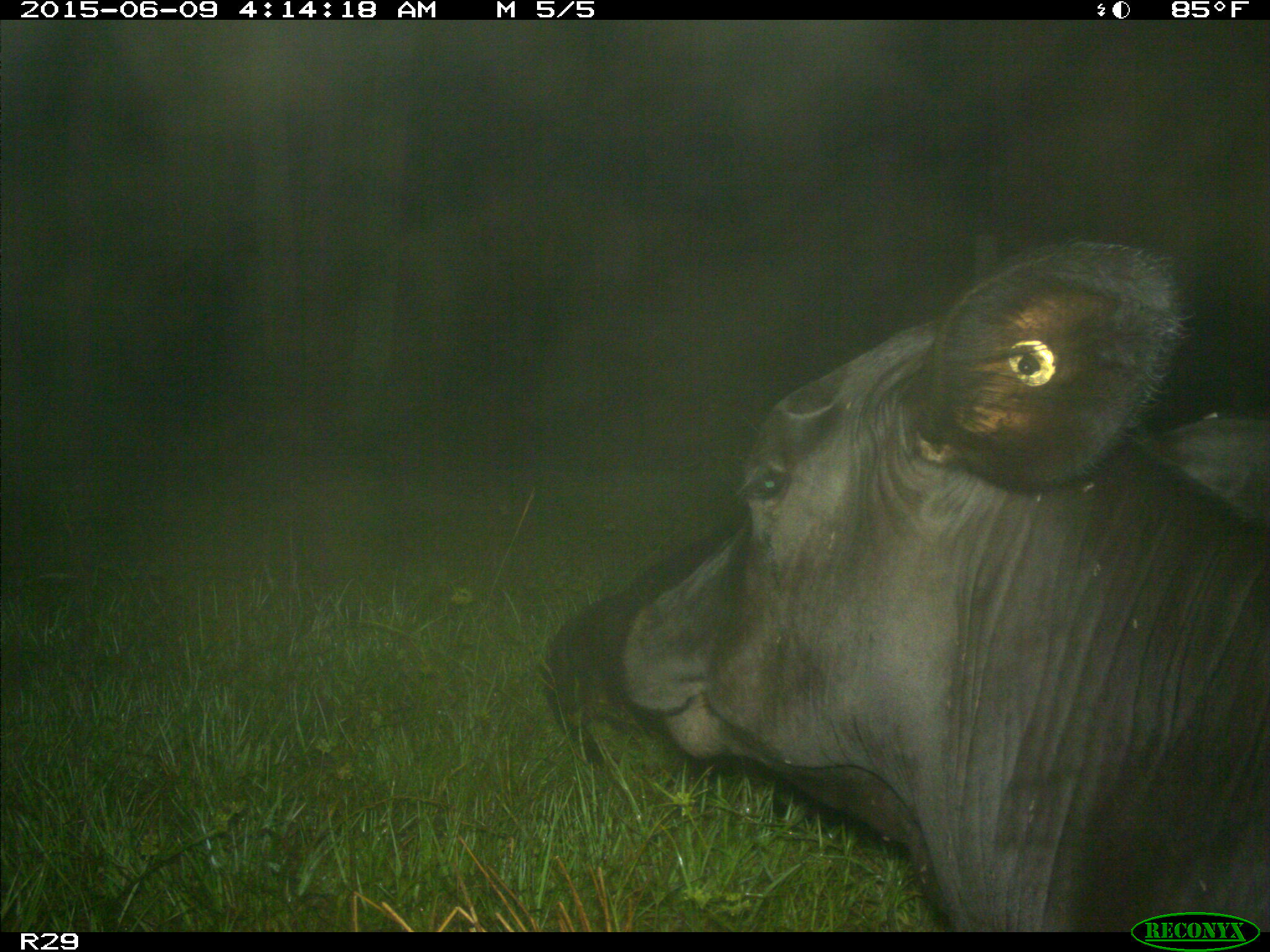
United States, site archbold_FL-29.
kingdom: Animalia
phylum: Chordata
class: Mammalia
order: Artiodactyla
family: Bovidae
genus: Bos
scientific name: Bos taurus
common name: domestic cow